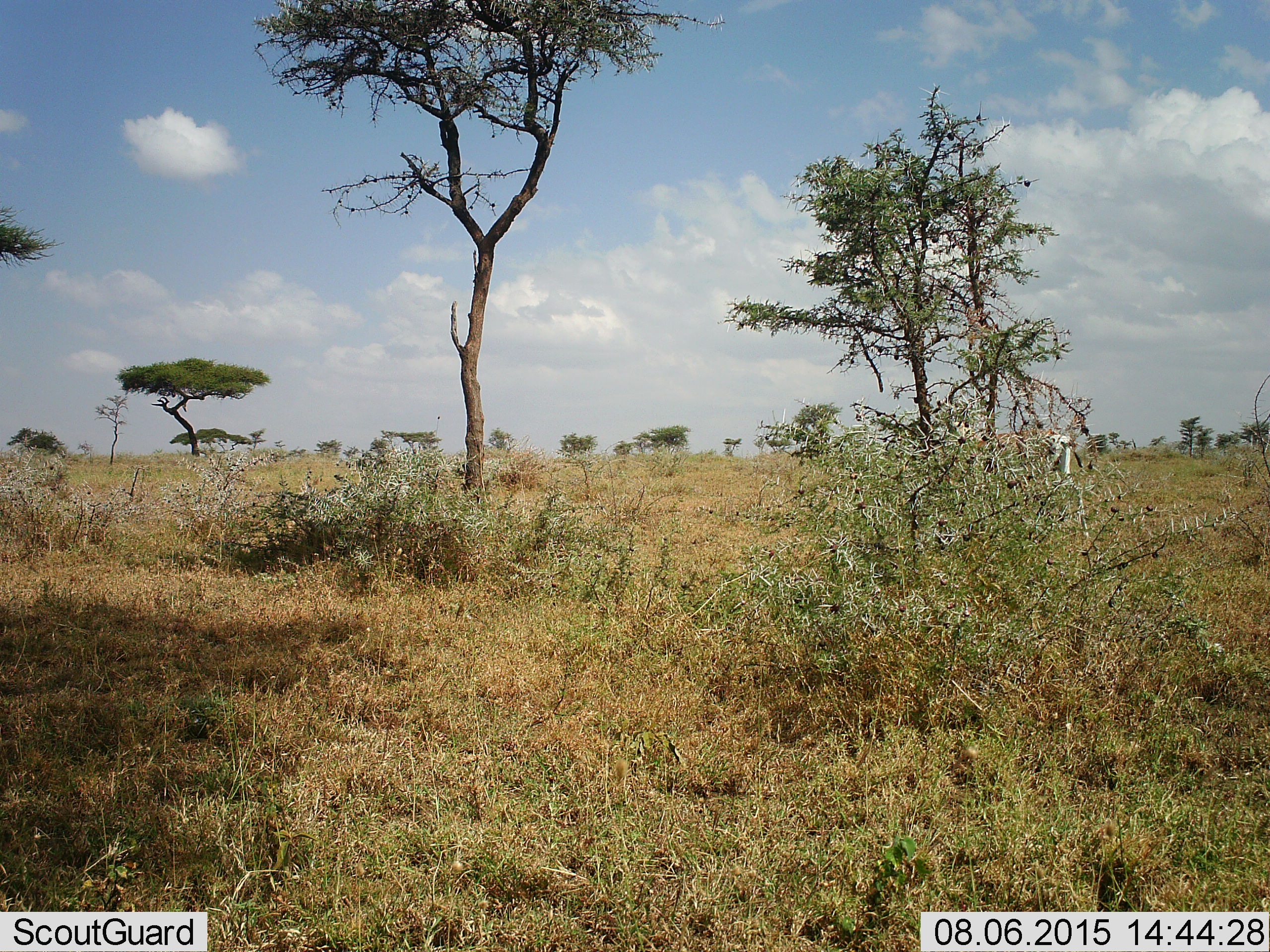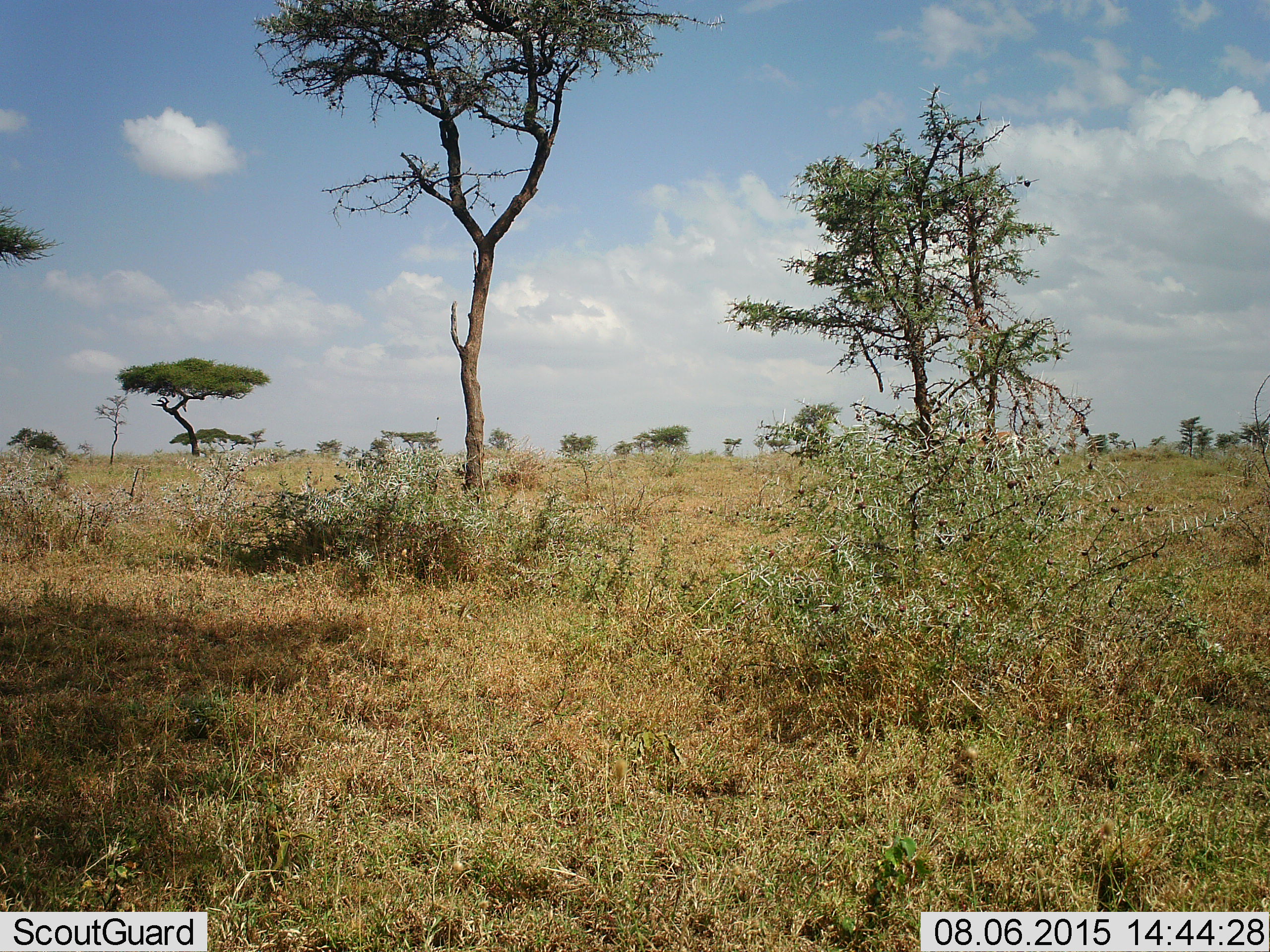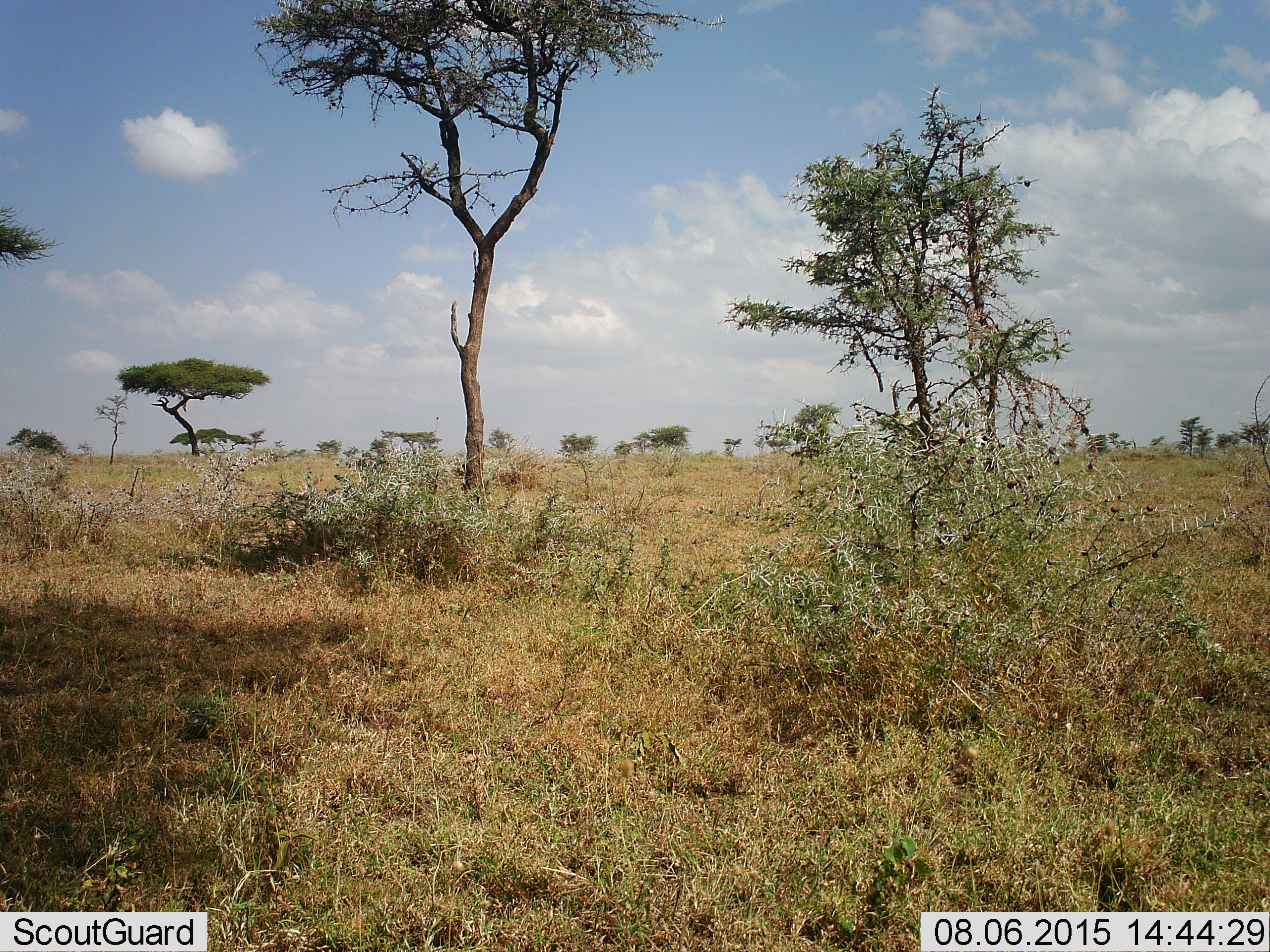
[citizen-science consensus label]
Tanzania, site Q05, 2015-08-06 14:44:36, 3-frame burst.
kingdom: Animalia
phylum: Chordata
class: Mammalia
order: Artiodactyla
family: Bovidae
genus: Nanger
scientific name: Nanger granti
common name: grant's gazelle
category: gazellegrants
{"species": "gazellegrants (grant's gazelle) (Nanger granti)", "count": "1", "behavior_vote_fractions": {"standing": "0%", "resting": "0%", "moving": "100%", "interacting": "0%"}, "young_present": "0%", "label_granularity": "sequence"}